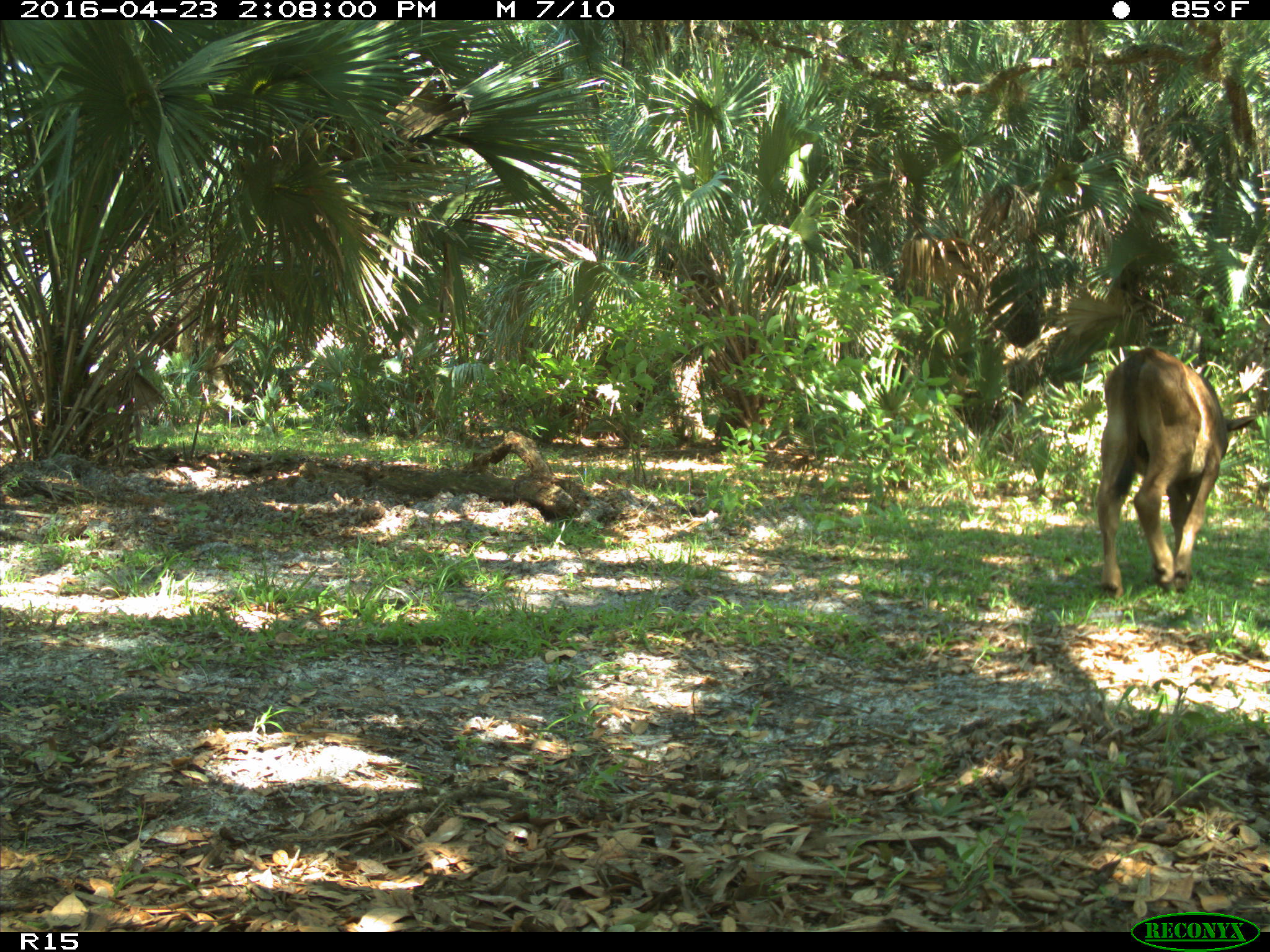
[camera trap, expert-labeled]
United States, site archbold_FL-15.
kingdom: Animalia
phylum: Chordata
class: Mammalia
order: Artiodactyla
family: Bovidae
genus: Bos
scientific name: Bos taurus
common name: domestic cow